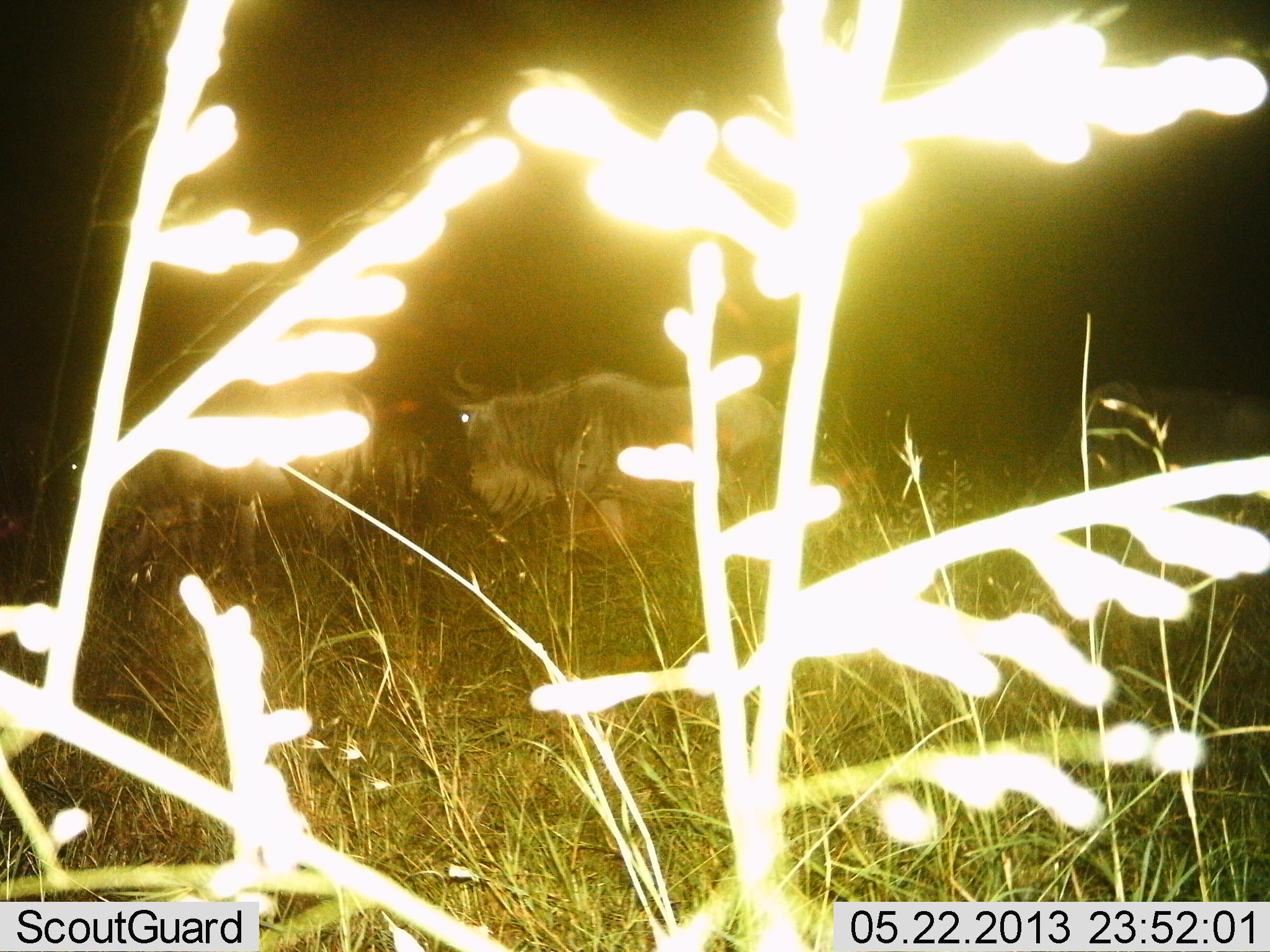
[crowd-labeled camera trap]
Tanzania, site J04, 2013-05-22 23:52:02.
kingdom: Animalia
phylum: Chordata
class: Mammalia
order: Artiodactyla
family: Bovidae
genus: Connochaetes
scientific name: Connochaetes taurinus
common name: blue wildebeest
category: wildebeest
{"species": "wildebeest (blue wildebeest) (Connochaetes taurinus)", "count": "3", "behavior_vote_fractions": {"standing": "53%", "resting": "11%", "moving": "32%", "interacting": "0%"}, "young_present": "0%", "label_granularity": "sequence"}